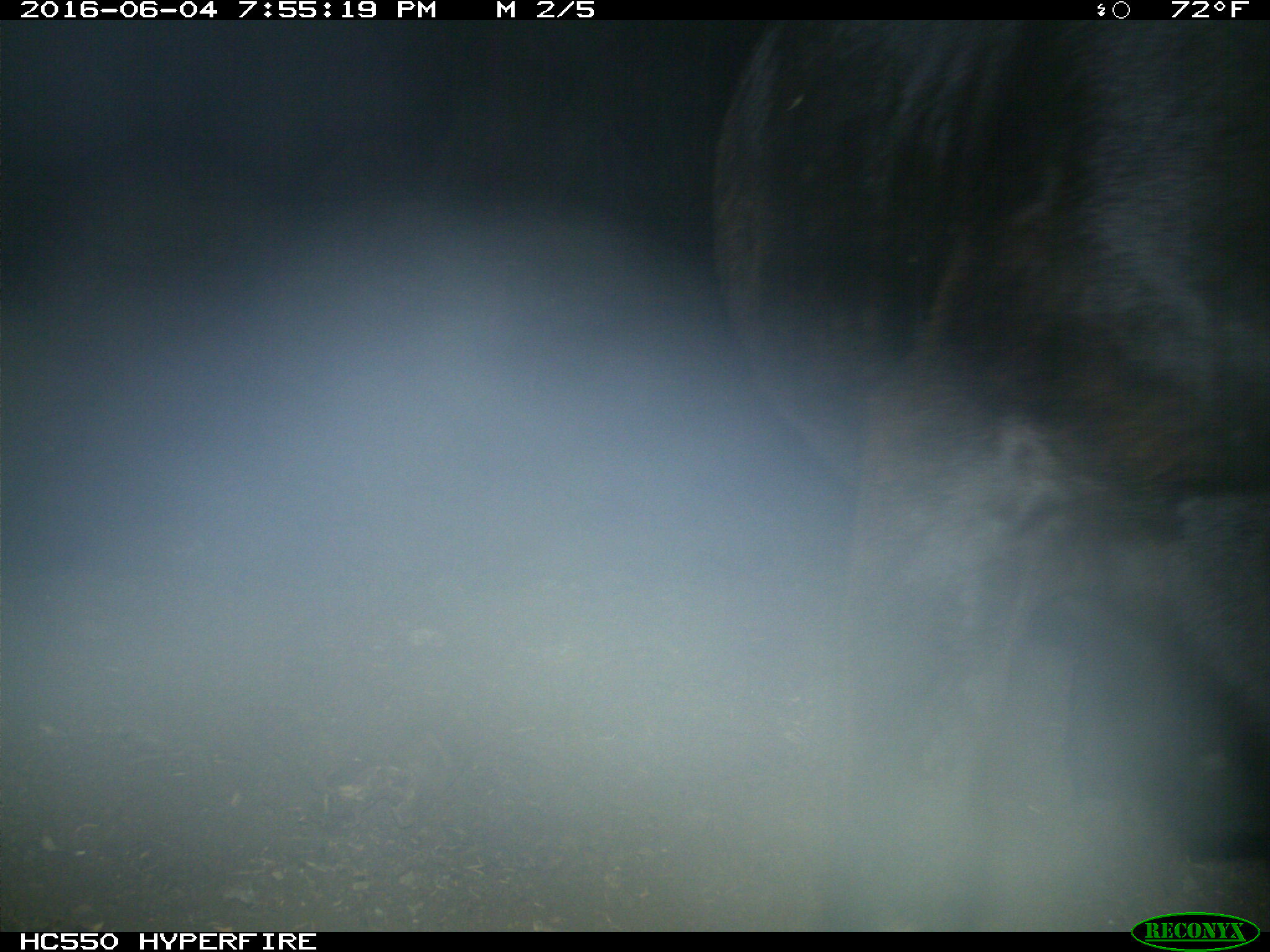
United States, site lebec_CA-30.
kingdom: Animalia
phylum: Chordata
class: Mammalia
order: Artiodactyla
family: Bovidae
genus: Bos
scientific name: Bos taurus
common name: domestic cow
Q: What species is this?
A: Bos taurus (domestic cow).